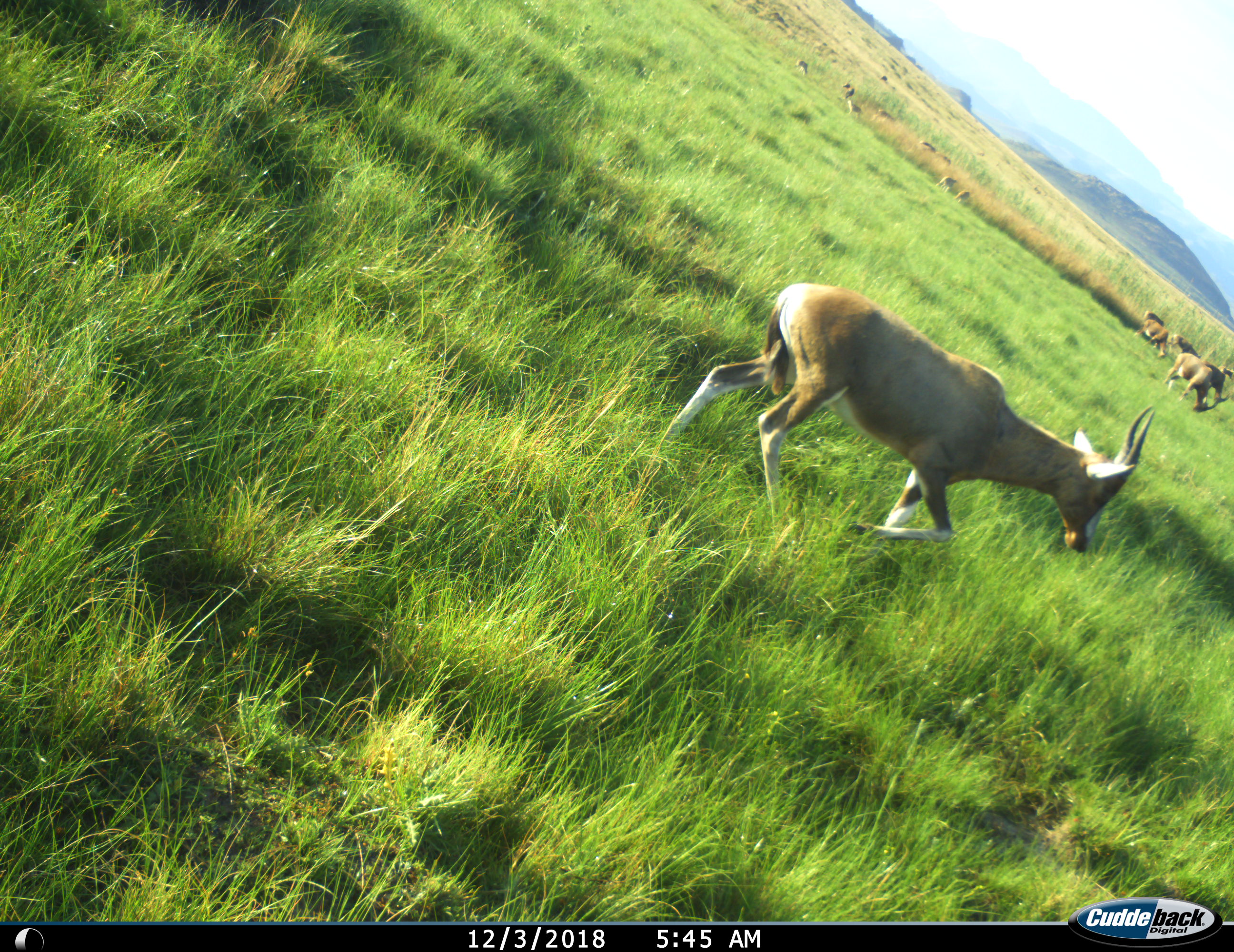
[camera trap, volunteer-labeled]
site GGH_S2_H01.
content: unidentified animal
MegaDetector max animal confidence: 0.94